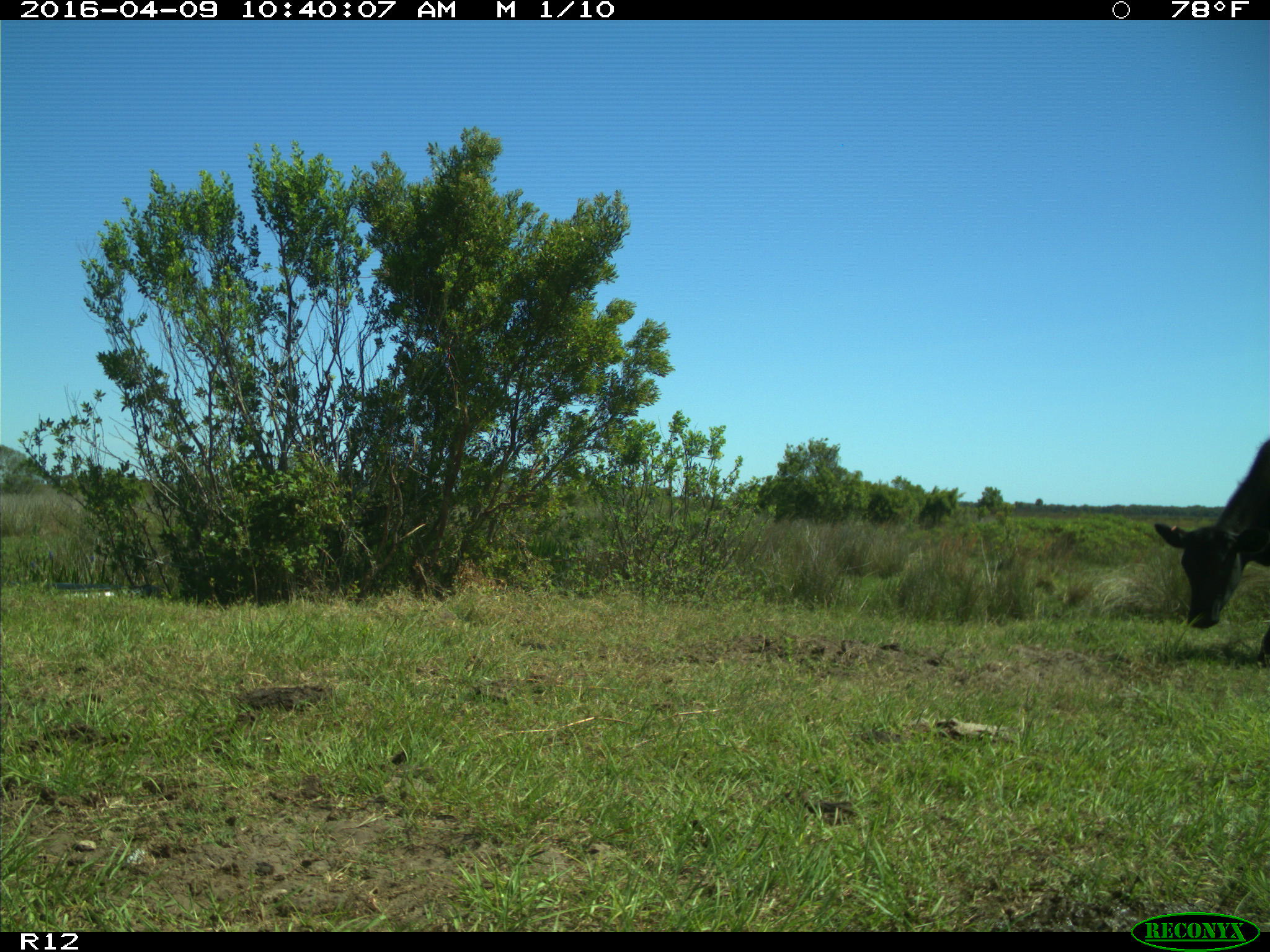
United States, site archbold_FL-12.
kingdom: Animalia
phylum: Chordata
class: Mammalia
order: Artiodactyla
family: Bovidae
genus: Bos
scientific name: Bos taurus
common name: domestic cow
Bos taurus (domestic cow).